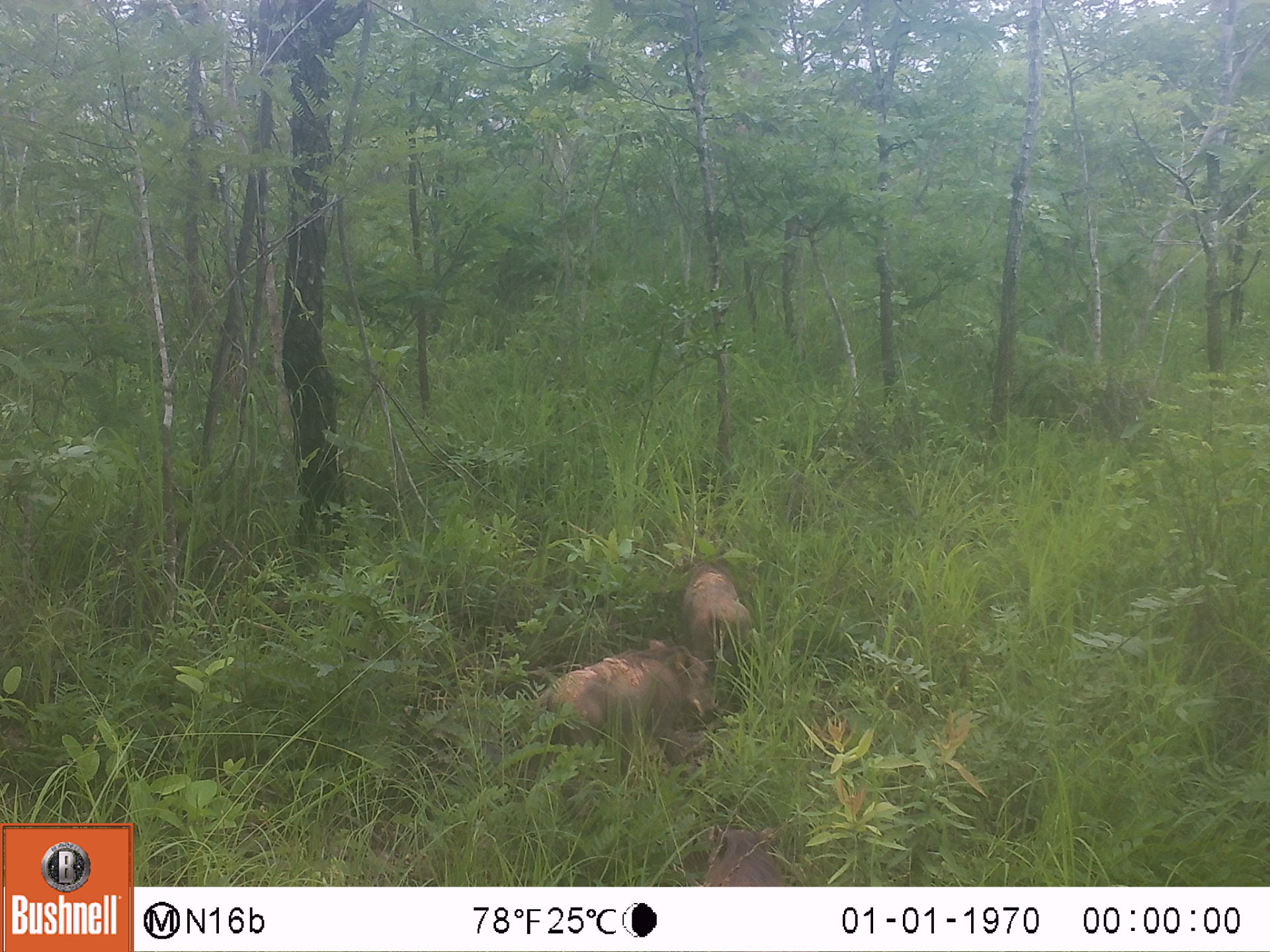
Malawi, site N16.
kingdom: Animalia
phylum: Chordata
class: Mammalia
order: Artiodactyla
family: Suidae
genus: Phacochoerus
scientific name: Phacochoerus africanus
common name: common warthog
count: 3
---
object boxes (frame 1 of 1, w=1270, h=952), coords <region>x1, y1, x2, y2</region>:
common warthog: <region>531, 631, 722, 745</region>; <region>683, 547, 759, 670</region>; <region>695, 816, 804, 882</region>